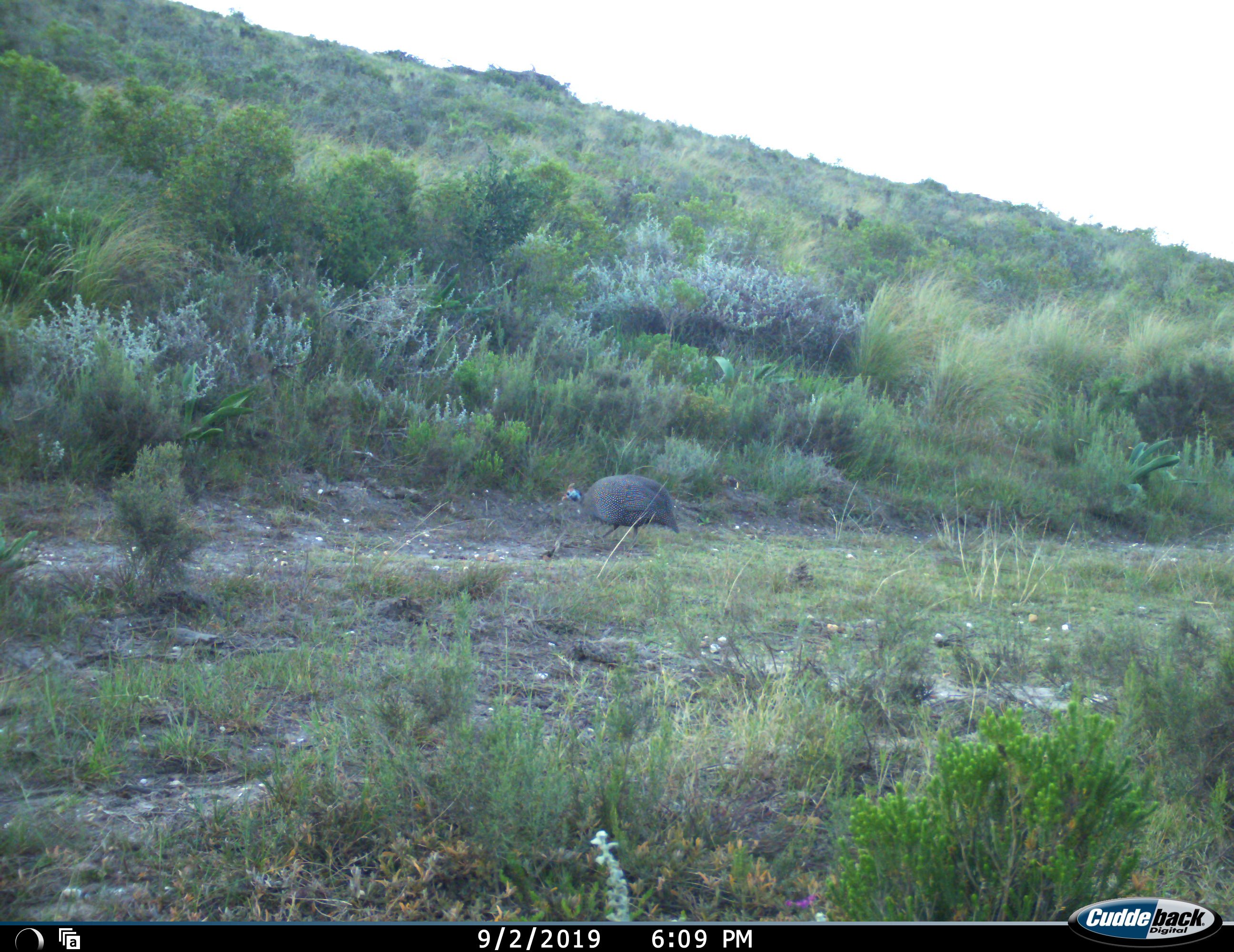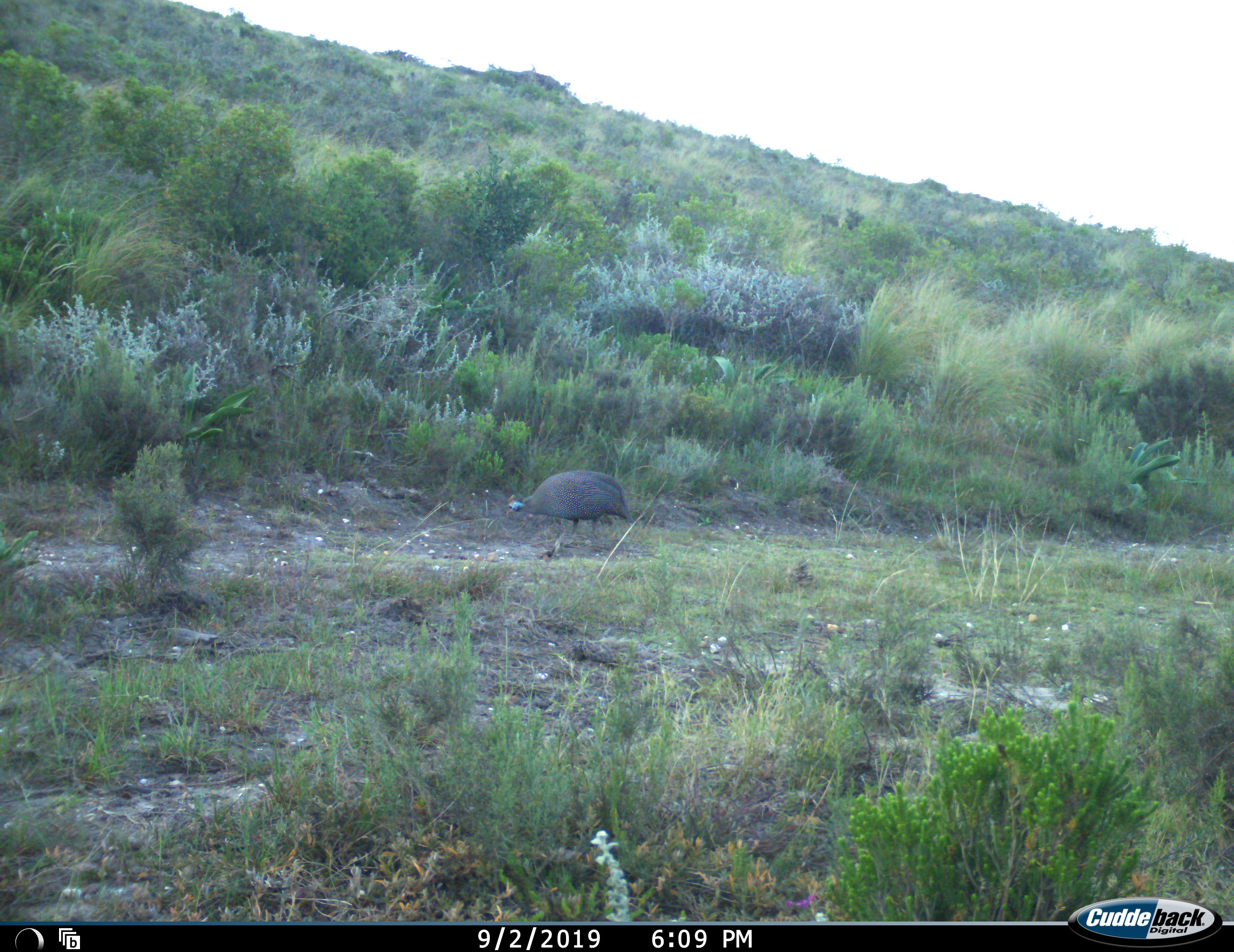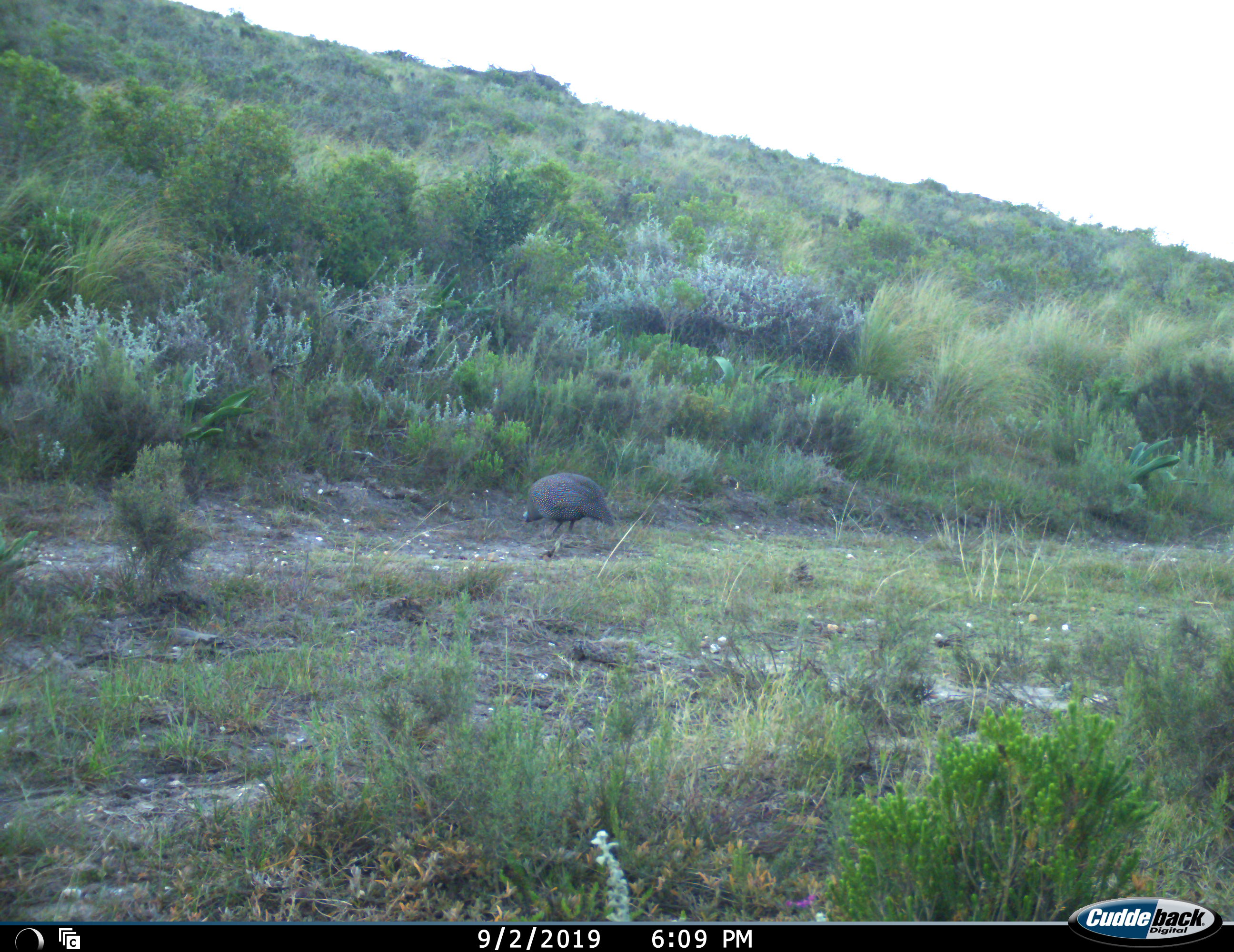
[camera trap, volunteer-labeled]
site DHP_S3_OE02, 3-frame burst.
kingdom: Animalia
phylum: Chordata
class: Aves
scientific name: Aves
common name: bird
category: birdother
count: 1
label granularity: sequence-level